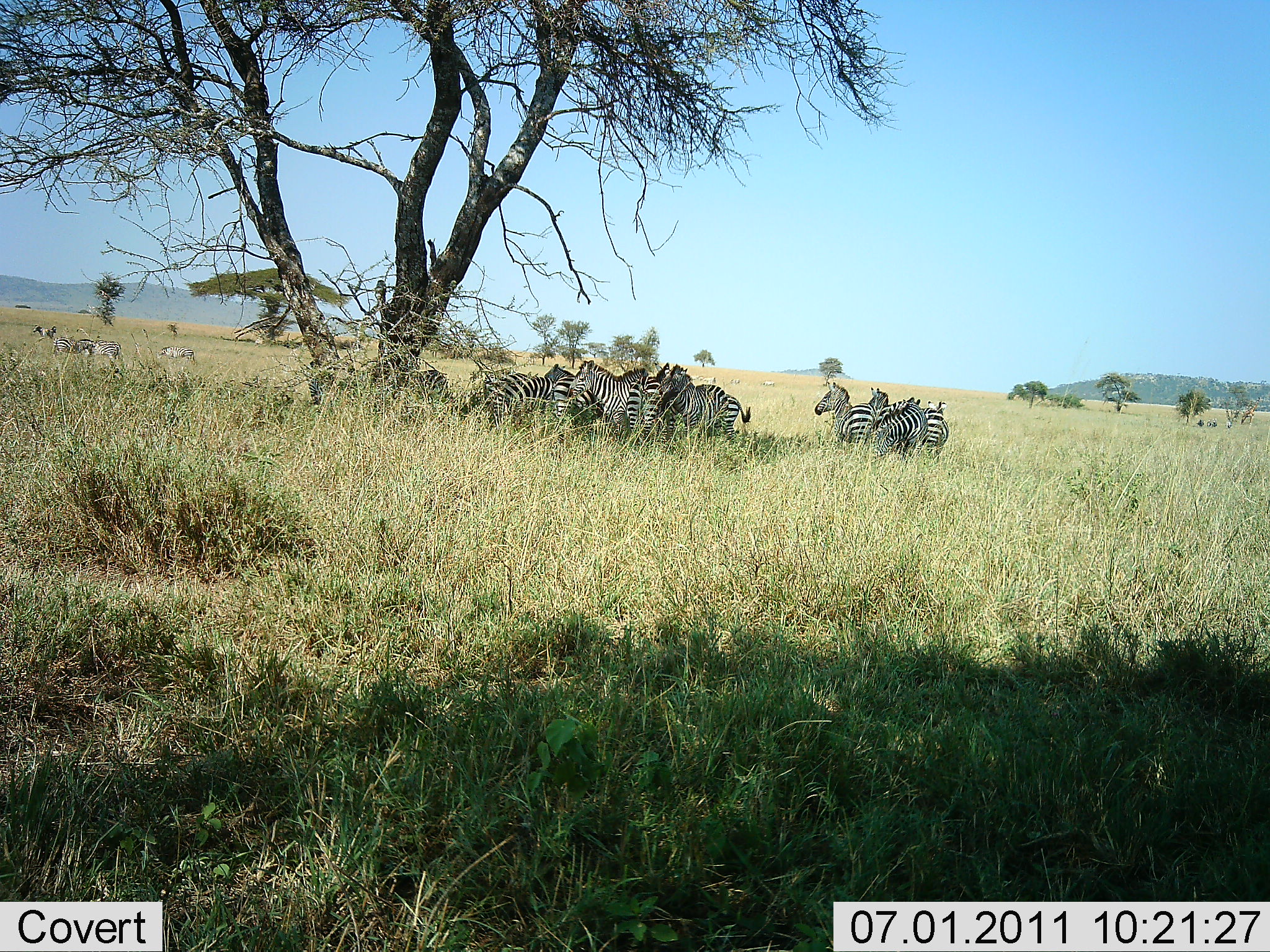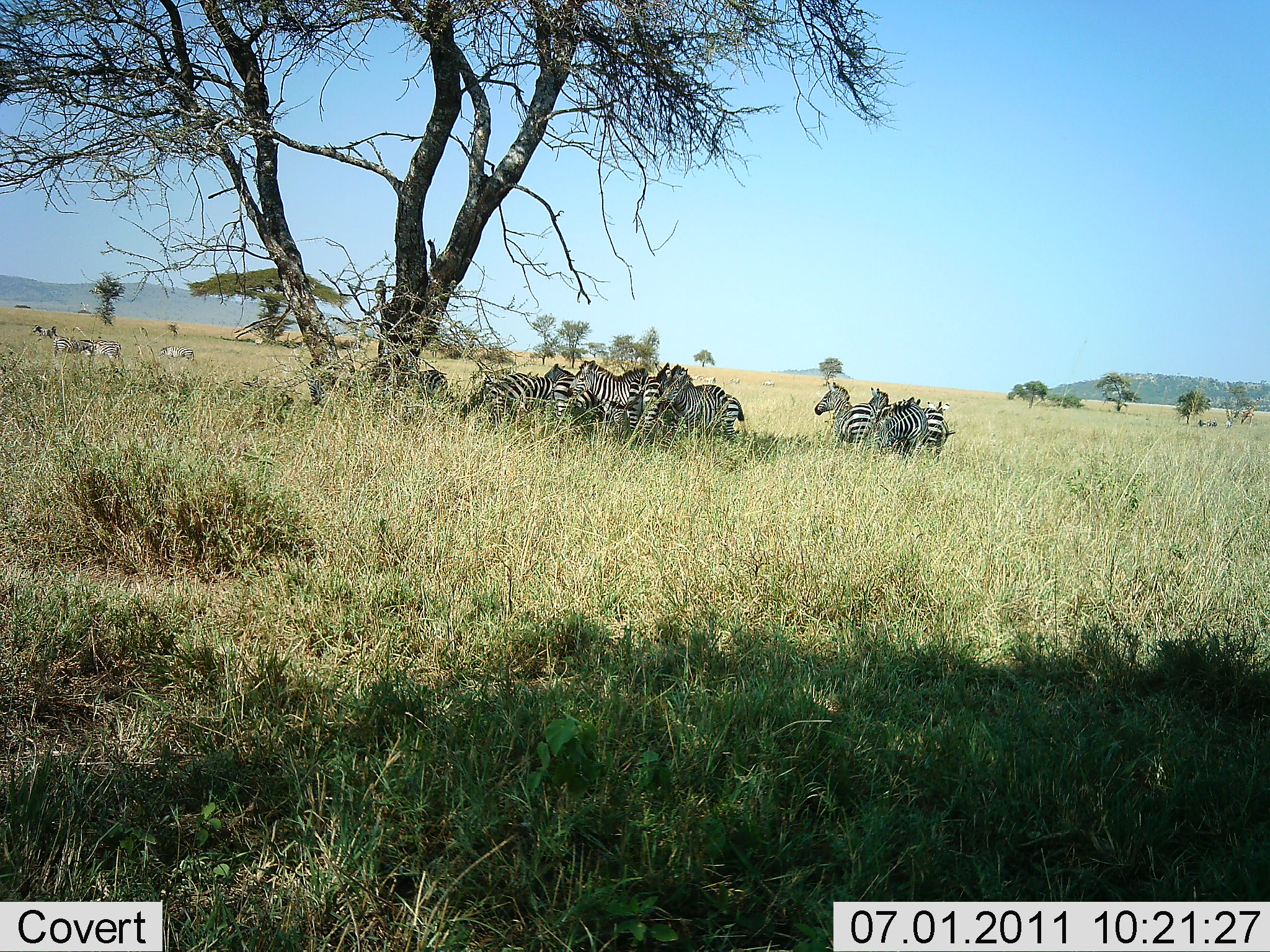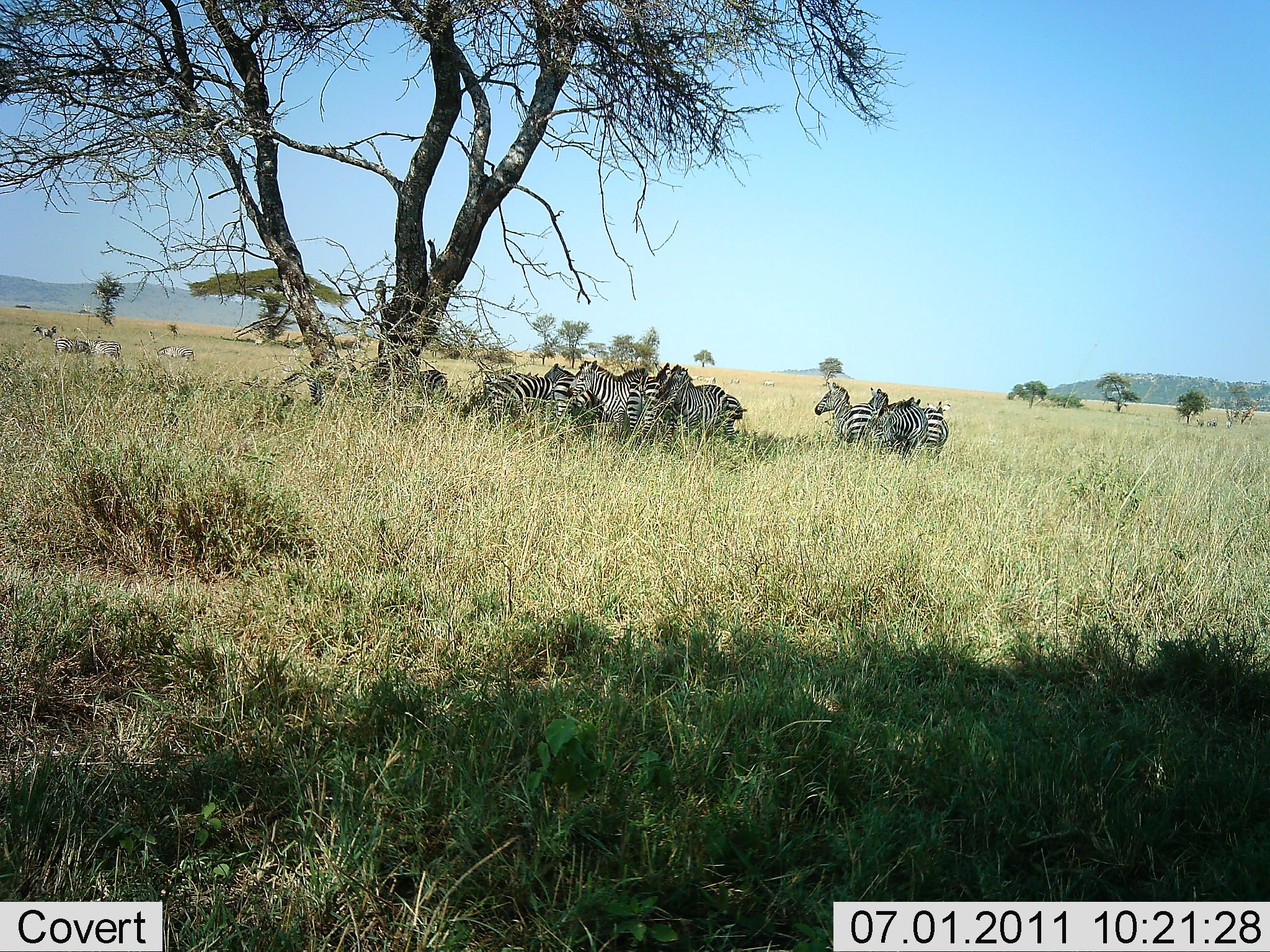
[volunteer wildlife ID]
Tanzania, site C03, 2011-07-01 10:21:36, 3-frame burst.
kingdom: Animalia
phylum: Chordata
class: Mammalia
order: Perissodactyla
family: Equidae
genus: Equus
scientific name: Equus quagga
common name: plains zebra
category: zebra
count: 11-50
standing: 91%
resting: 55%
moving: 0%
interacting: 9%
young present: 0%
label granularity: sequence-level